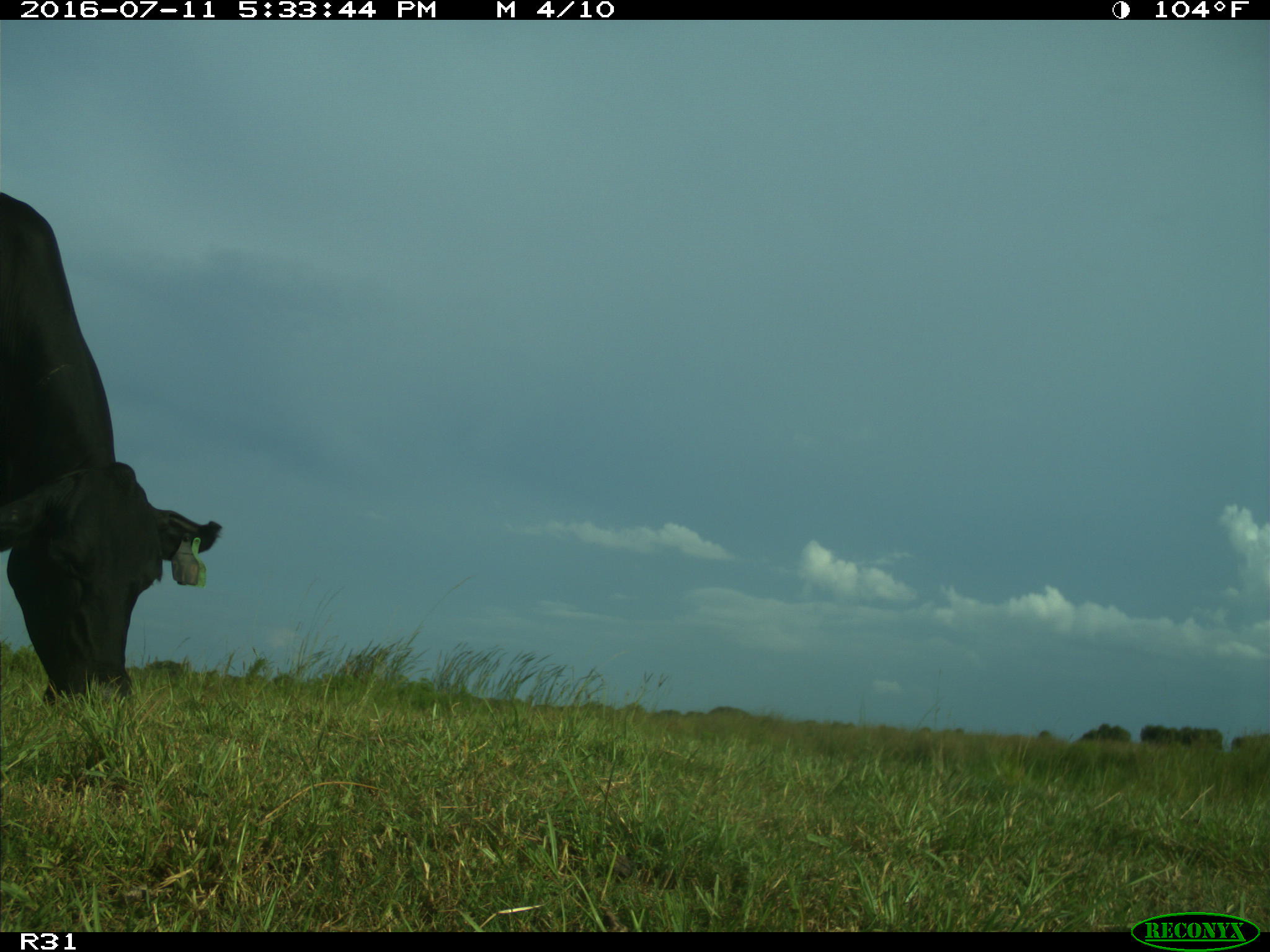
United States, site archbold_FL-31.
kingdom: Animalia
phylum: Chordata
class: Mammalia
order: Artiodactyla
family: Bovidae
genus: Bos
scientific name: Bos taurus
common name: domestic cow